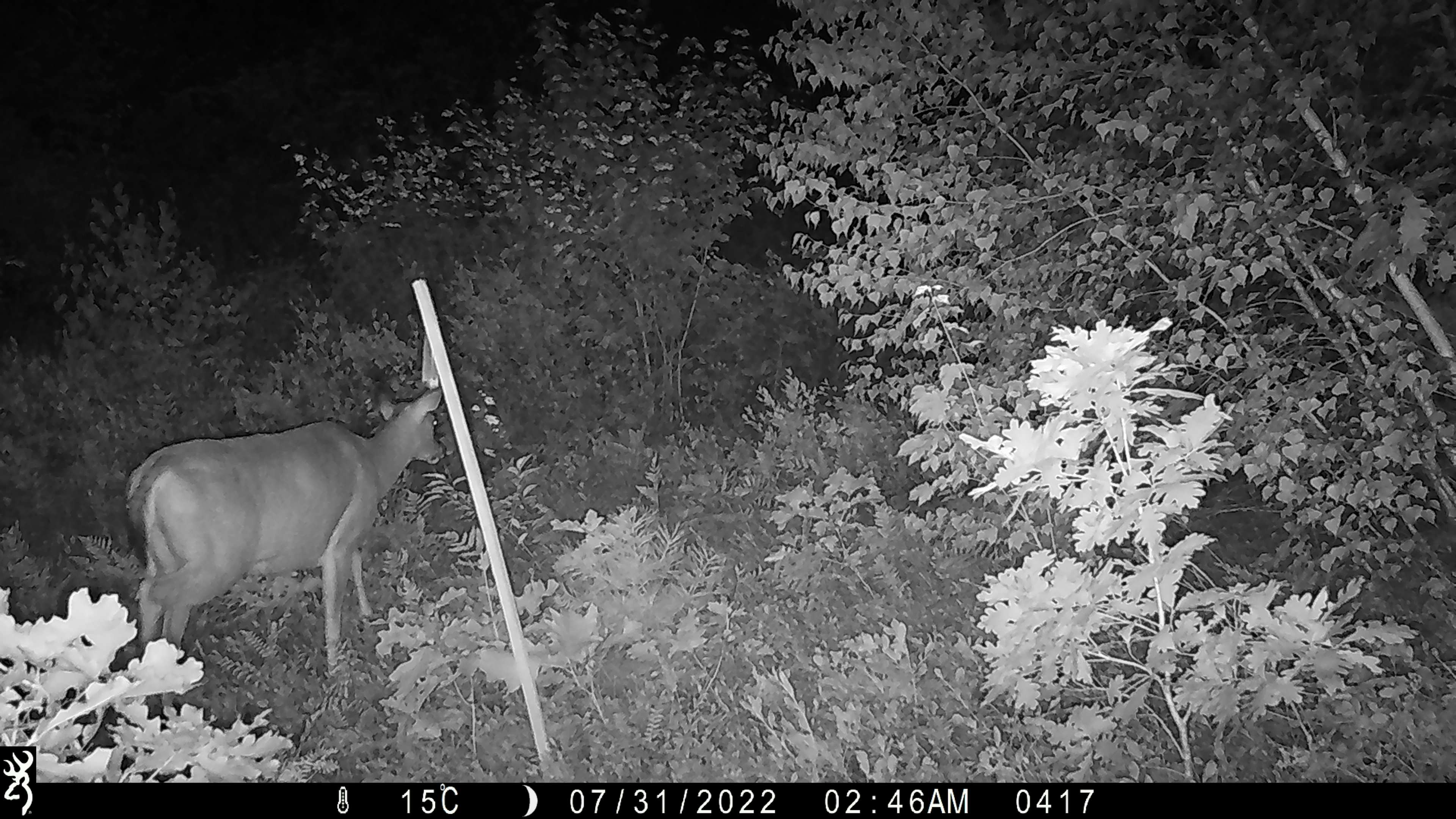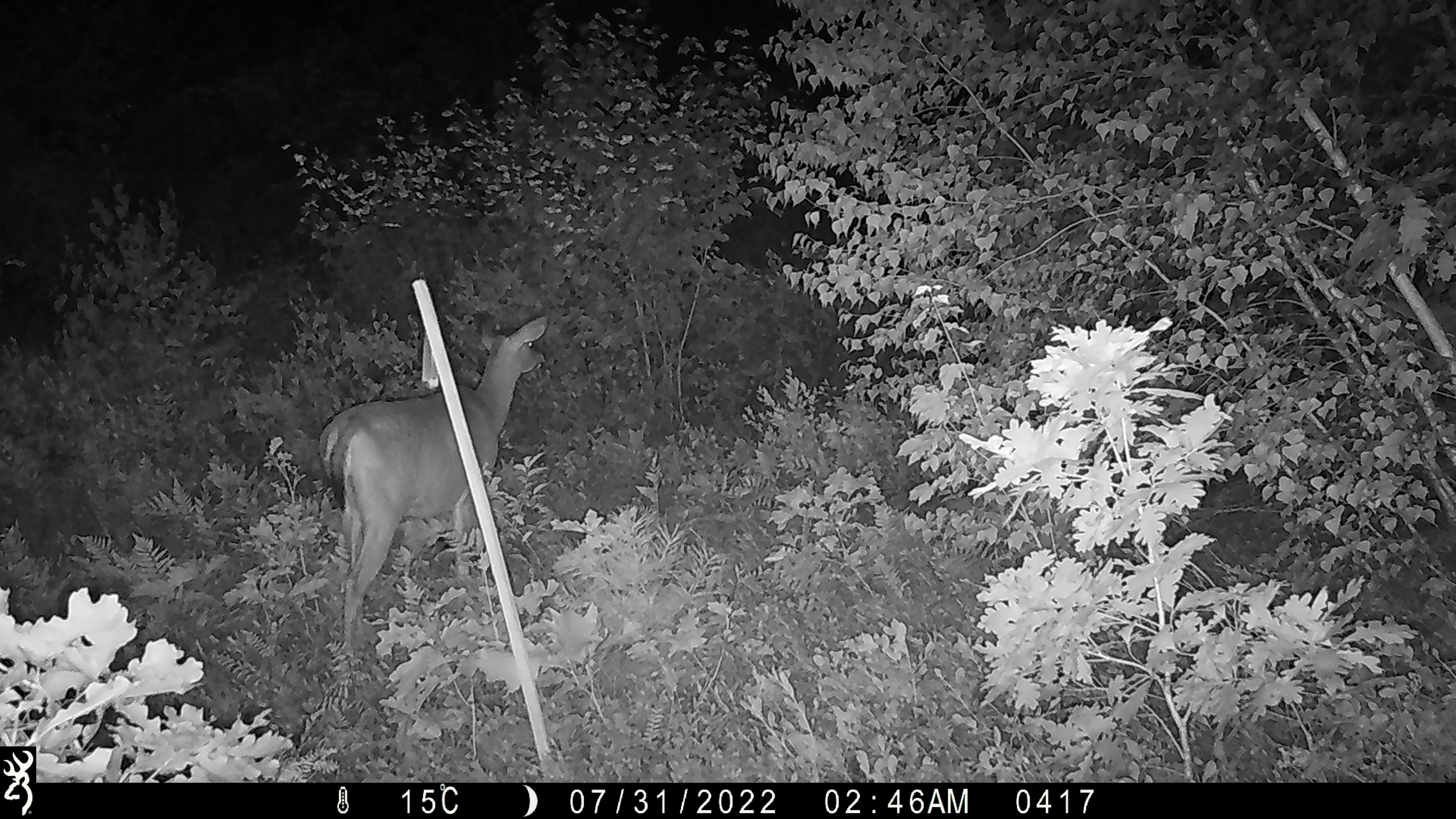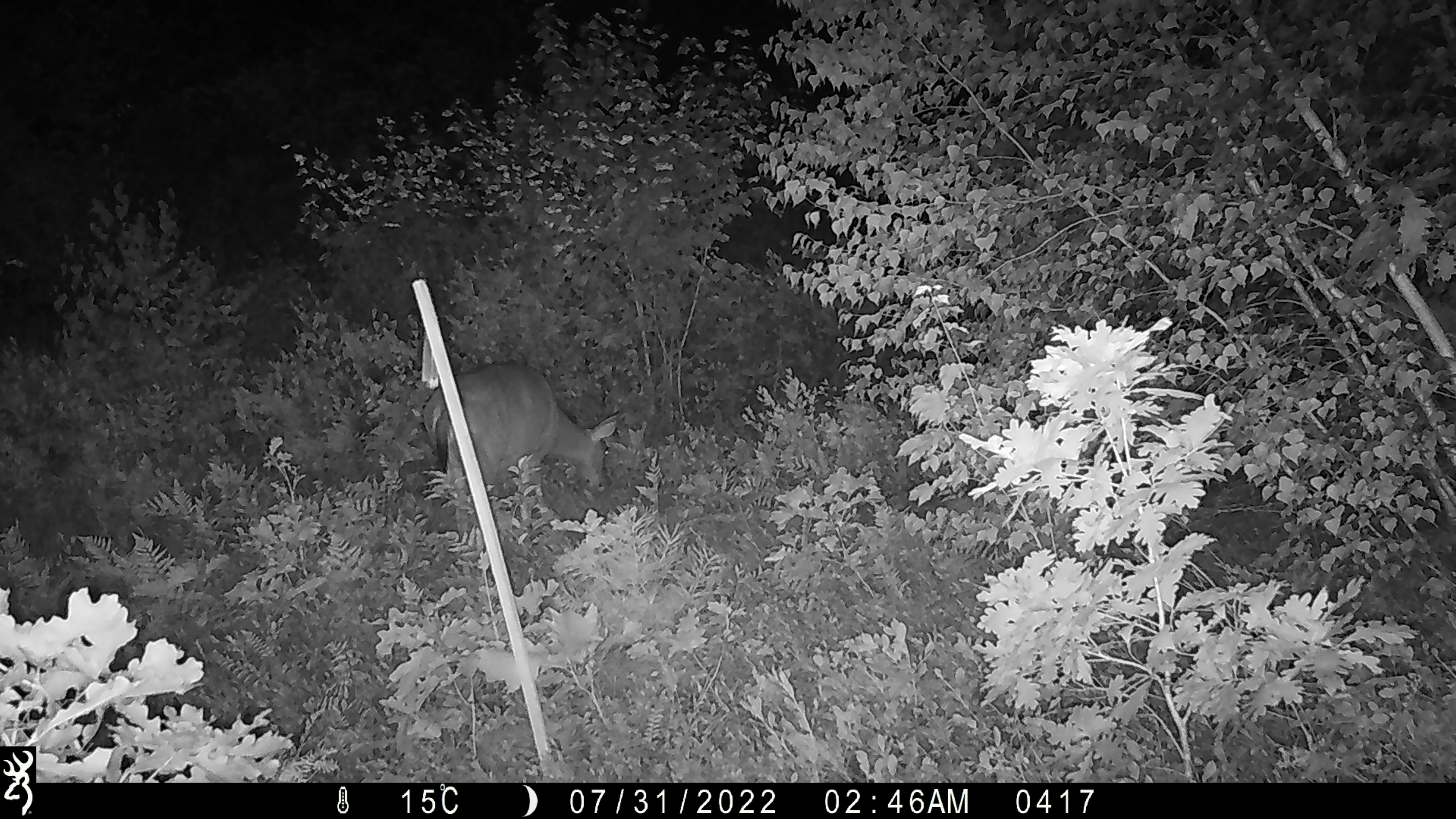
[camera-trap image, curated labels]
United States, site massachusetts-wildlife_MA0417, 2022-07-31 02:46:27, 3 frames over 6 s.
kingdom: Animalia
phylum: Chordata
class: Mammalia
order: Artiodactyla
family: Cervidae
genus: Odocoileus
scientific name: Odocoileus virginianus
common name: white-tailed deer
White-tailed deer (Odocoileus virginianus).